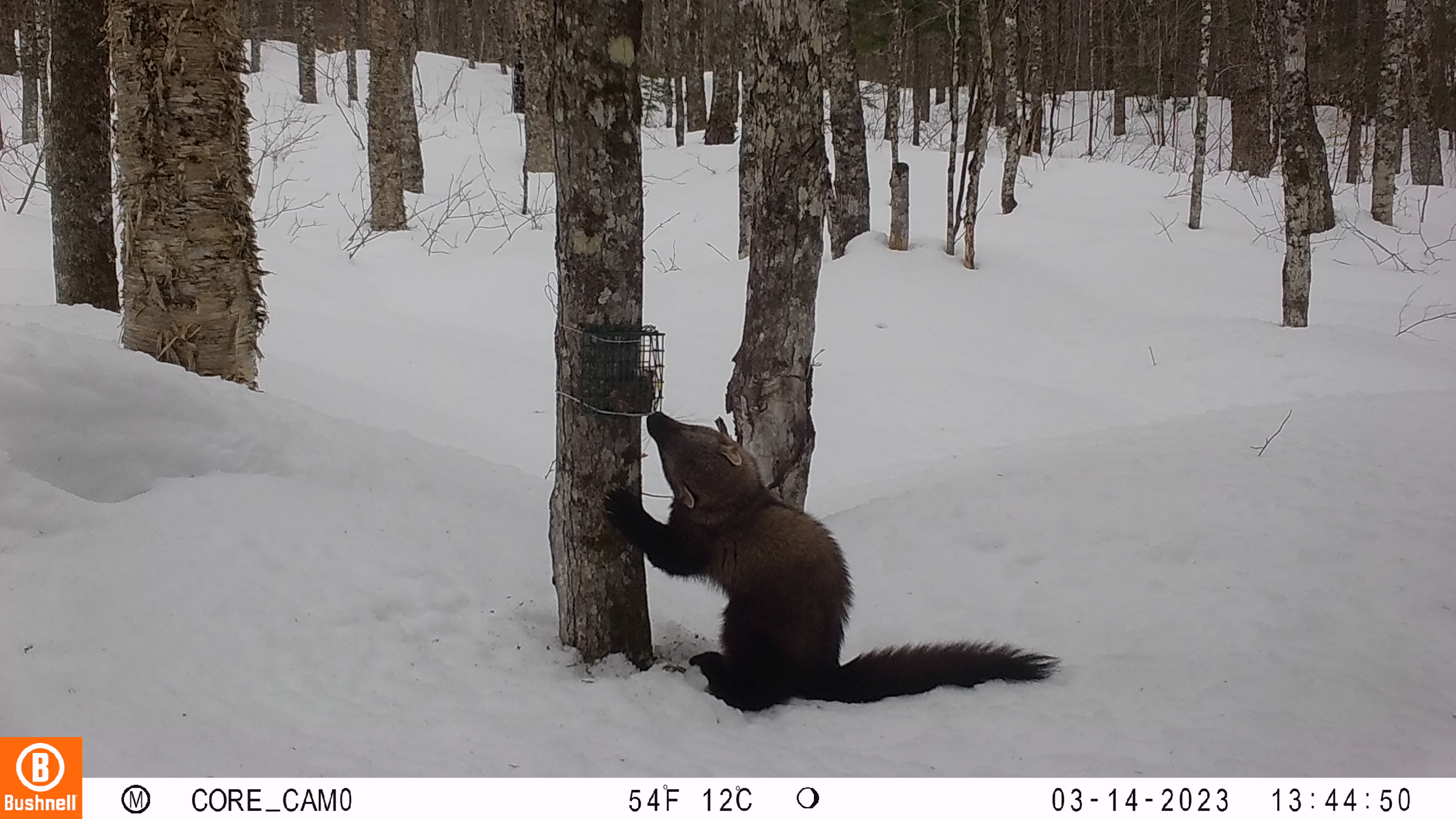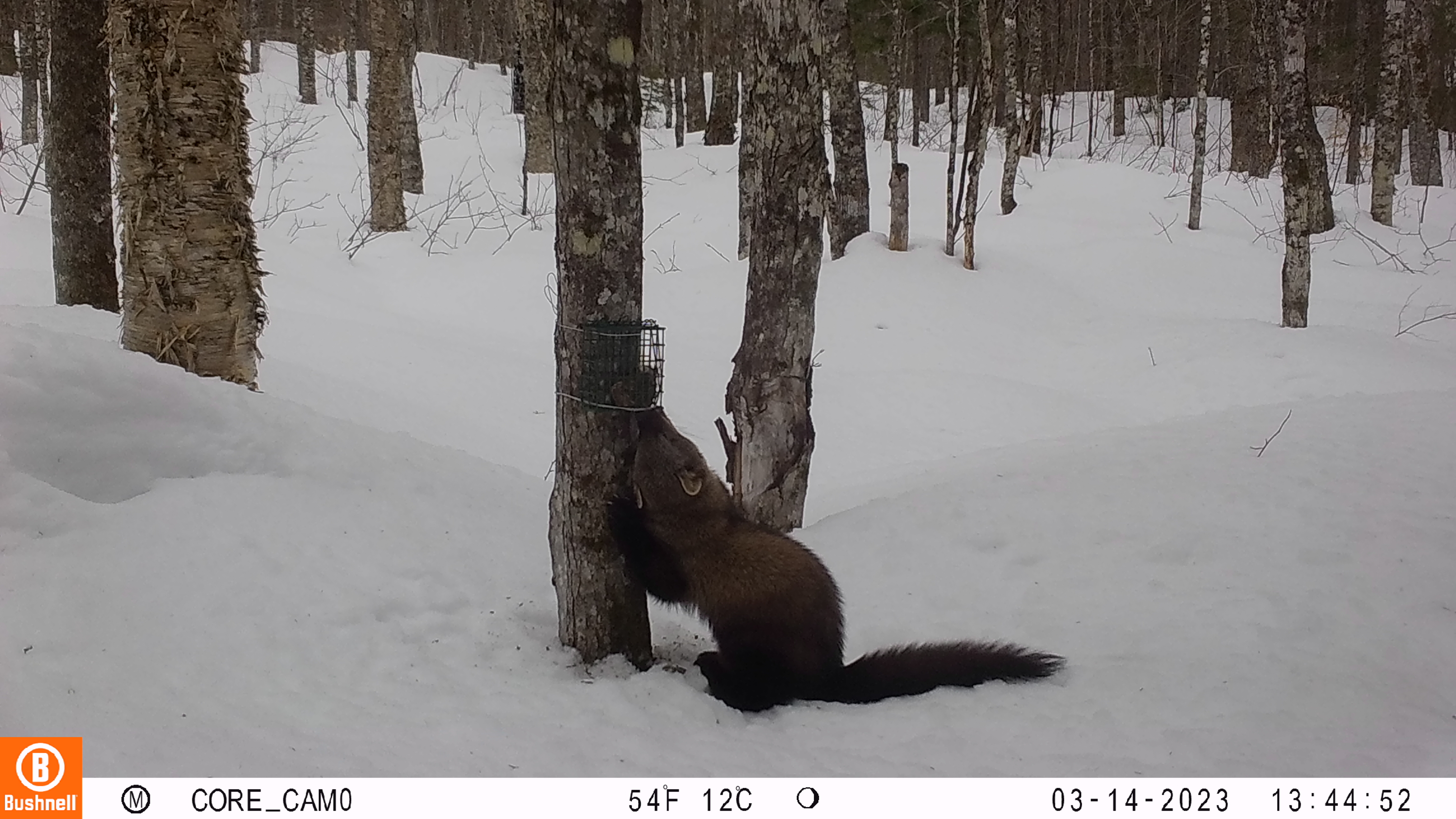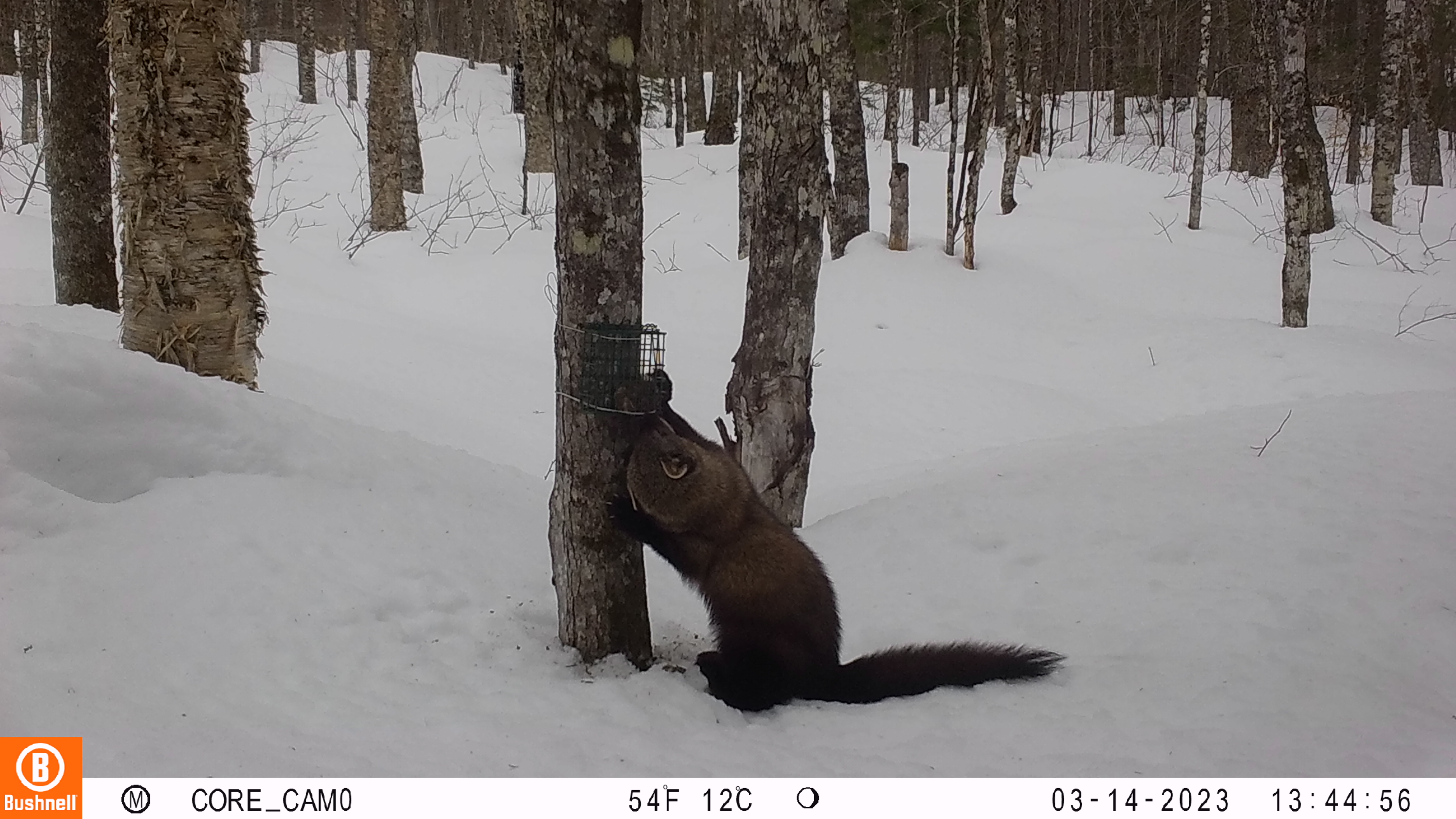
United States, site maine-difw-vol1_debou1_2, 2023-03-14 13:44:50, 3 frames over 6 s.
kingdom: Animalia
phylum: Chordata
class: Mammalia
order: Carnivora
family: Mustelidae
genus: Pekania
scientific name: Pekania pennanti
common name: fisher